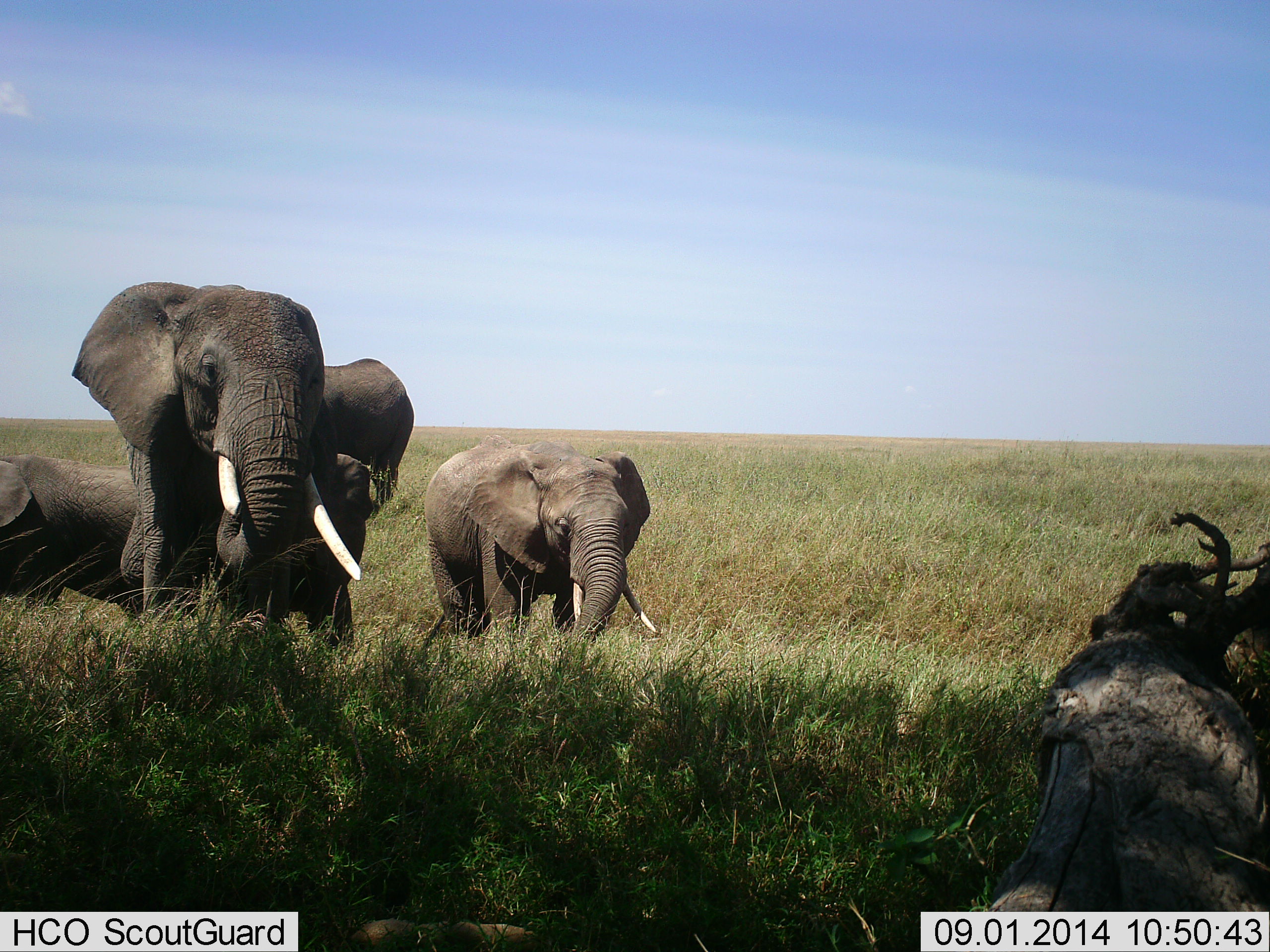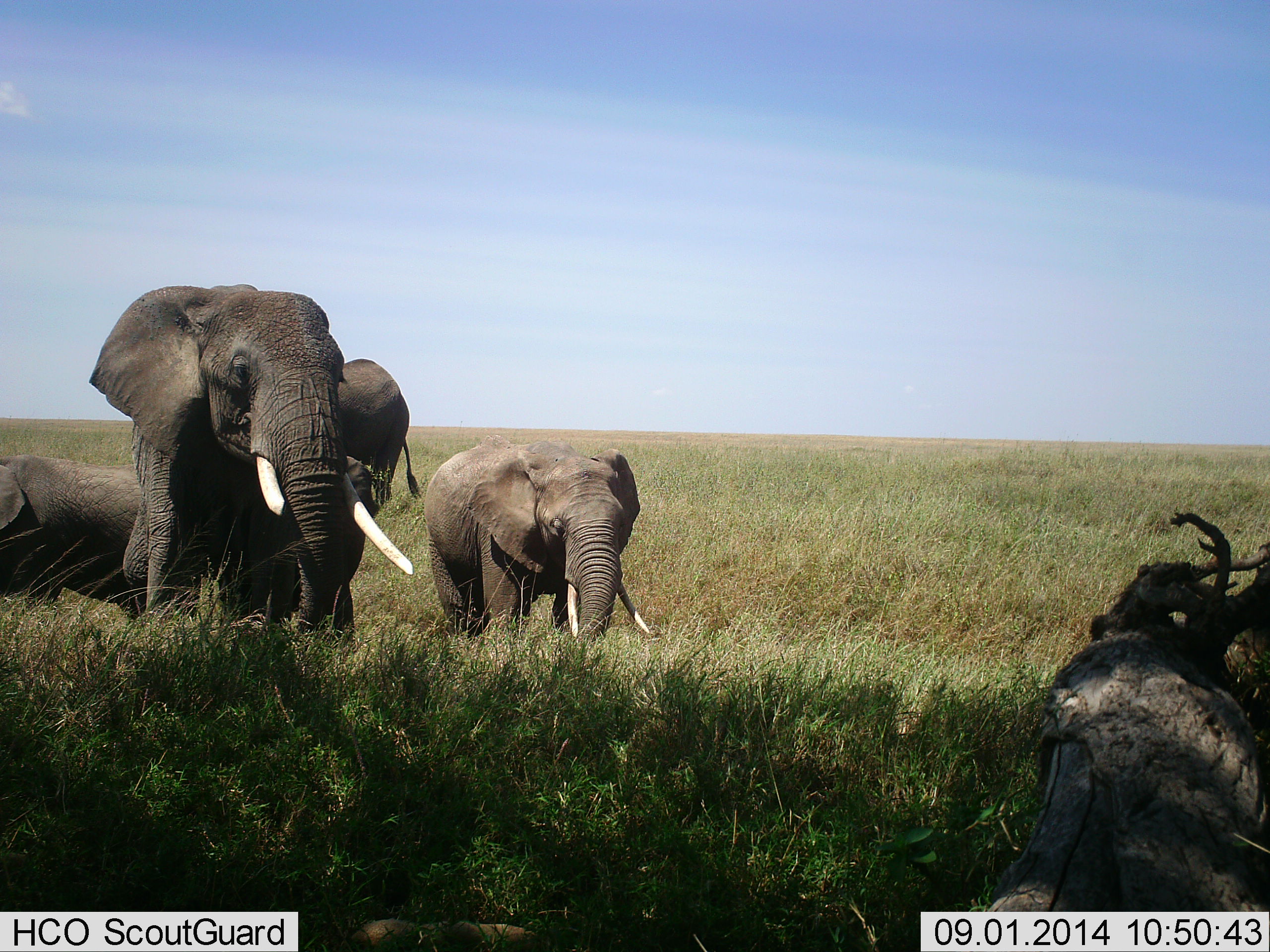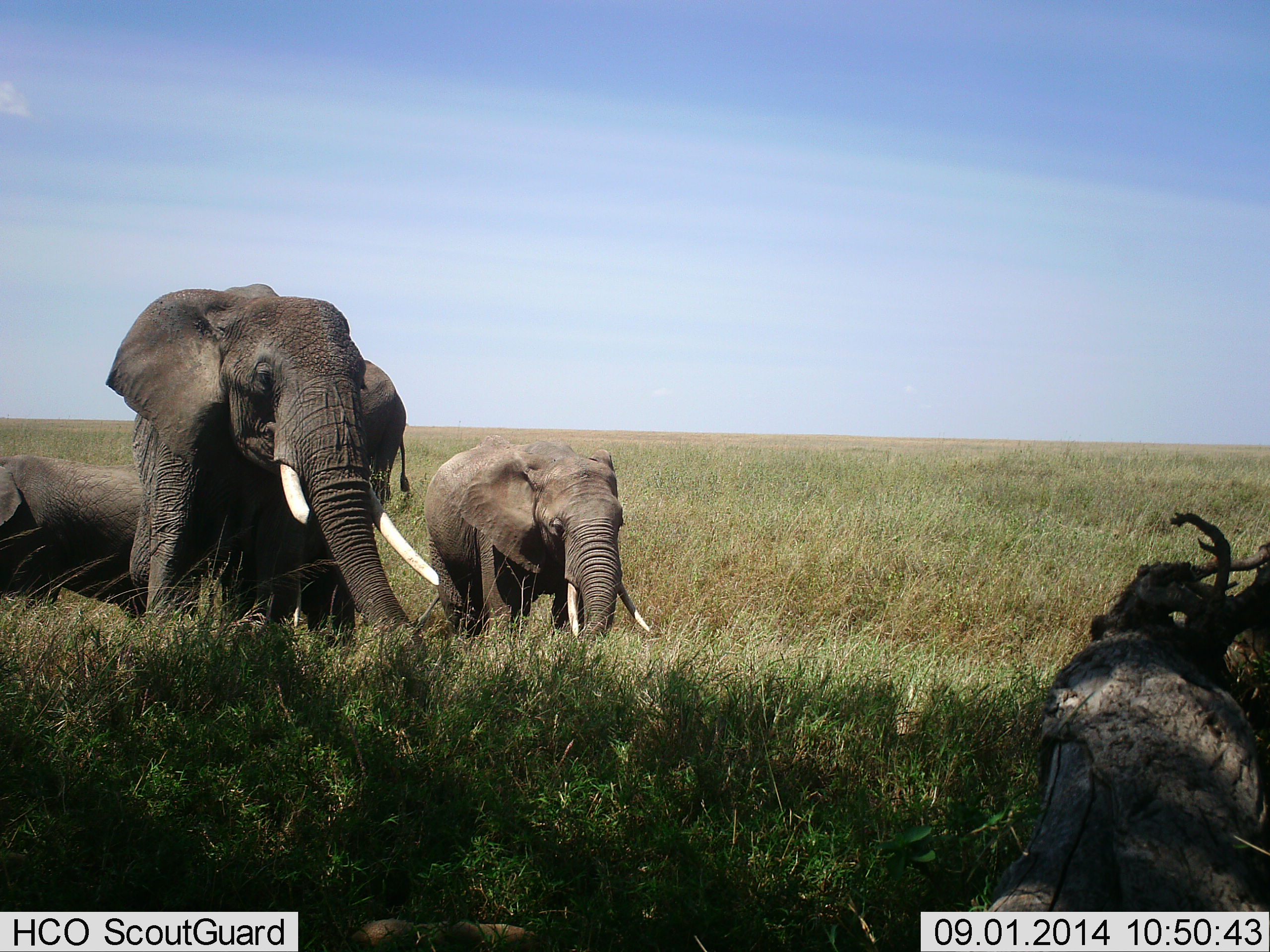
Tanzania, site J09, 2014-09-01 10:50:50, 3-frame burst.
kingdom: Animalia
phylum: Chordata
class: Mammalia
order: Proboscidea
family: Elephantidae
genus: Loxodonta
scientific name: Loxodonta africana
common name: african bush elephant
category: elephant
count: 4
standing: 90%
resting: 10%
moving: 20%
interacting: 0%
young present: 30%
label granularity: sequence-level